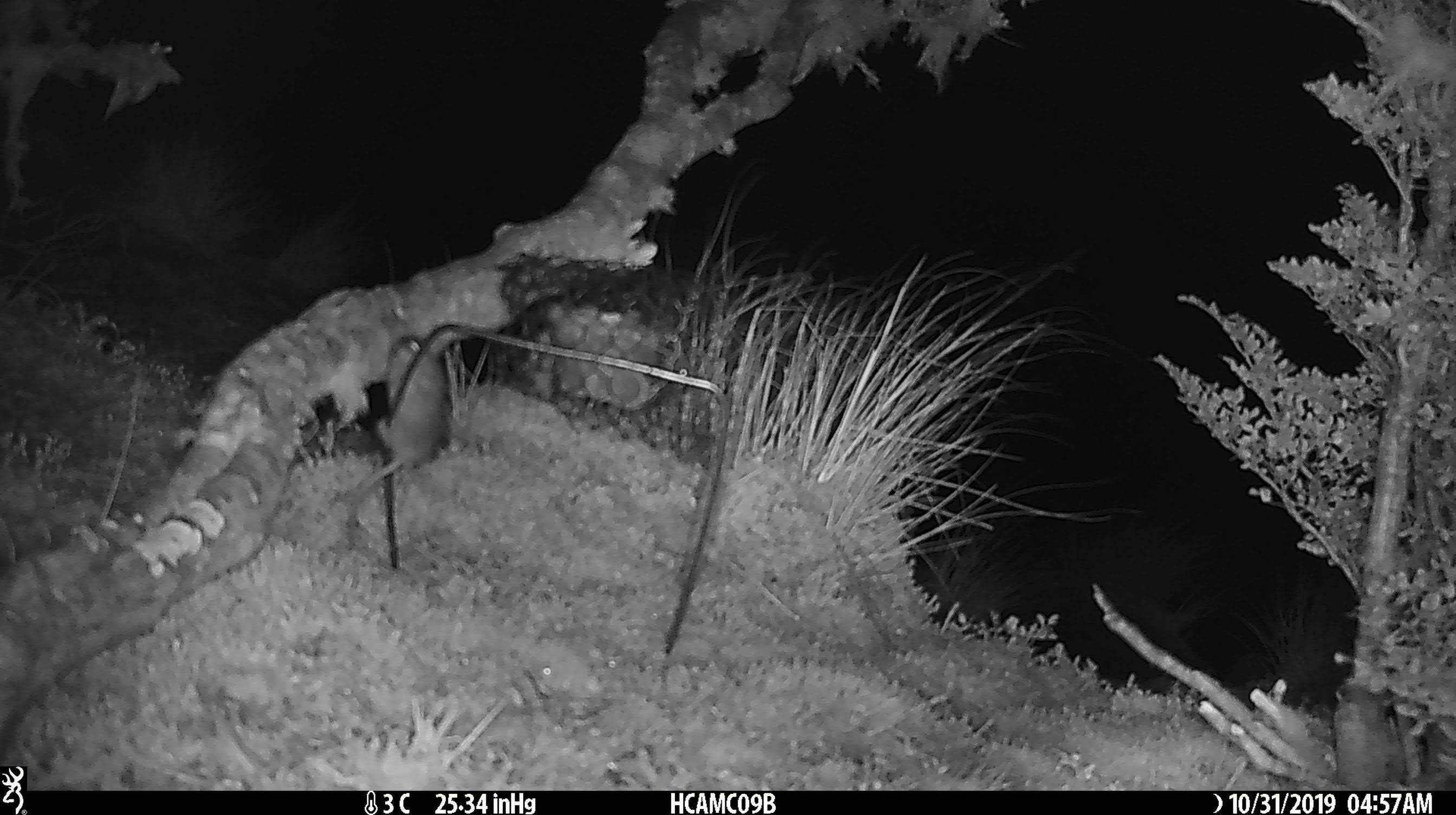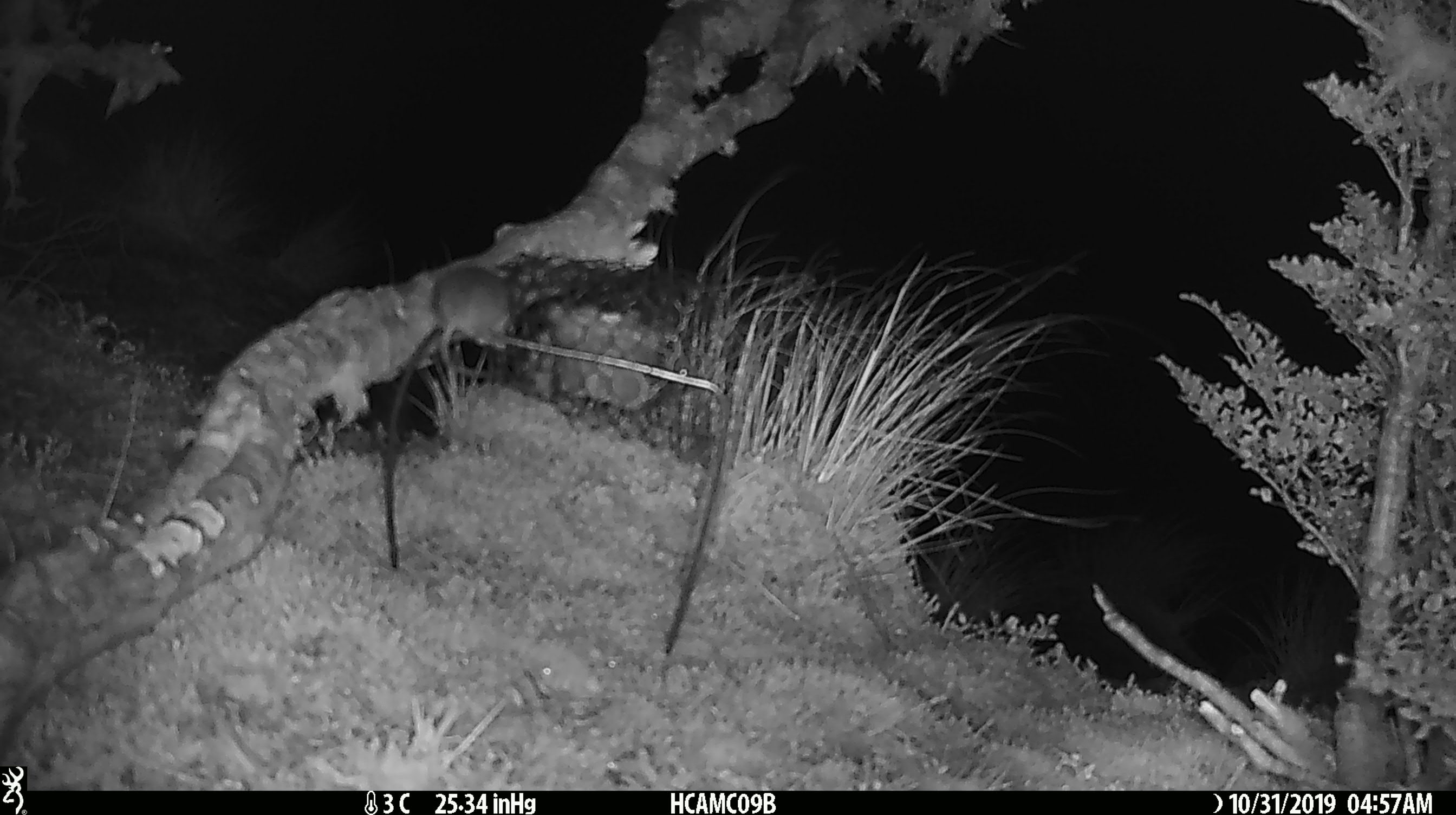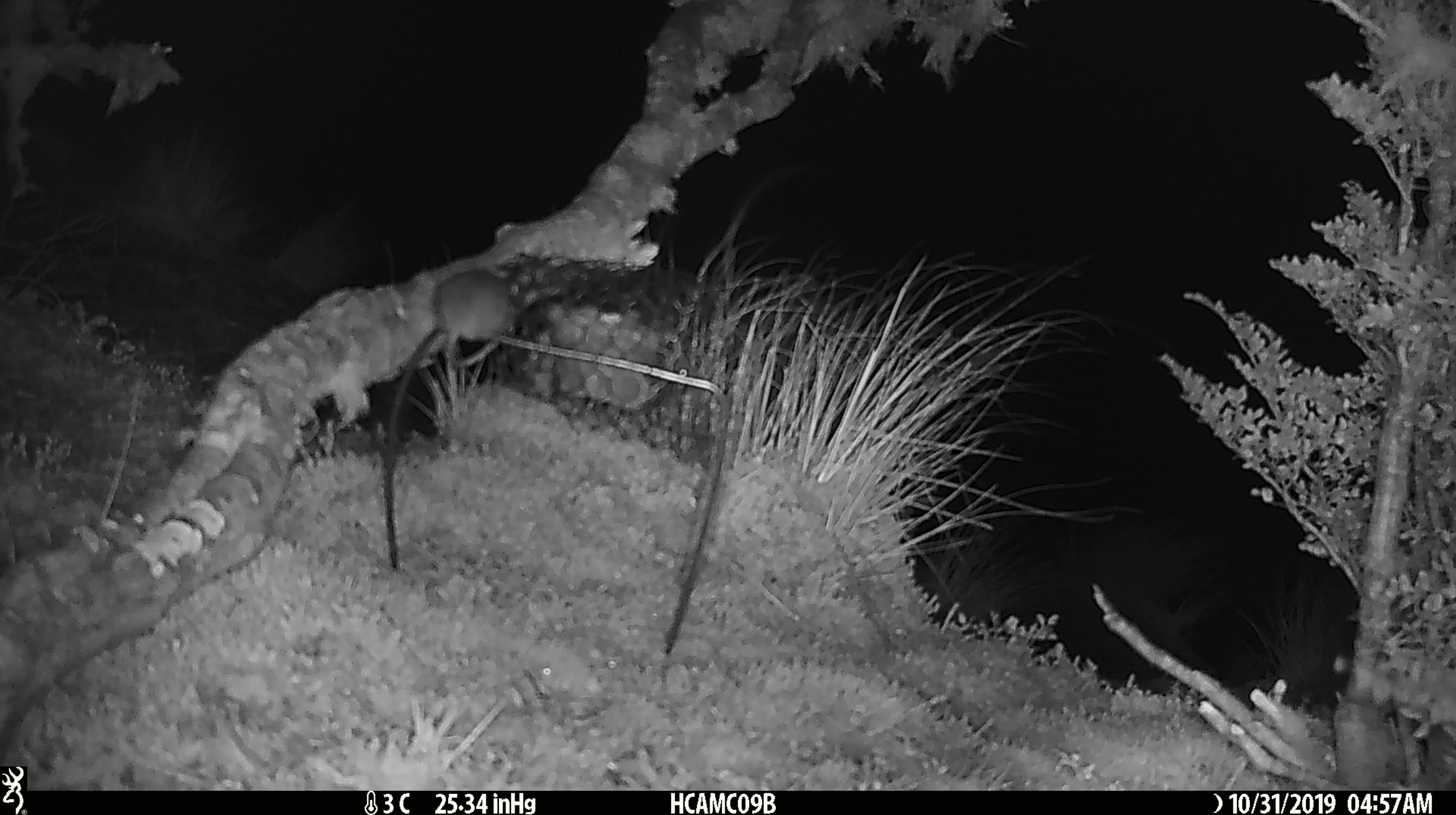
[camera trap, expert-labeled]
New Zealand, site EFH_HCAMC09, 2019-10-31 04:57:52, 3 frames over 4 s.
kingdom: Animalia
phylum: Chordata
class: Mammalia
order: Rodentia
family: Muridae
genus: Mus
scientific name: Mus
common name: mouse